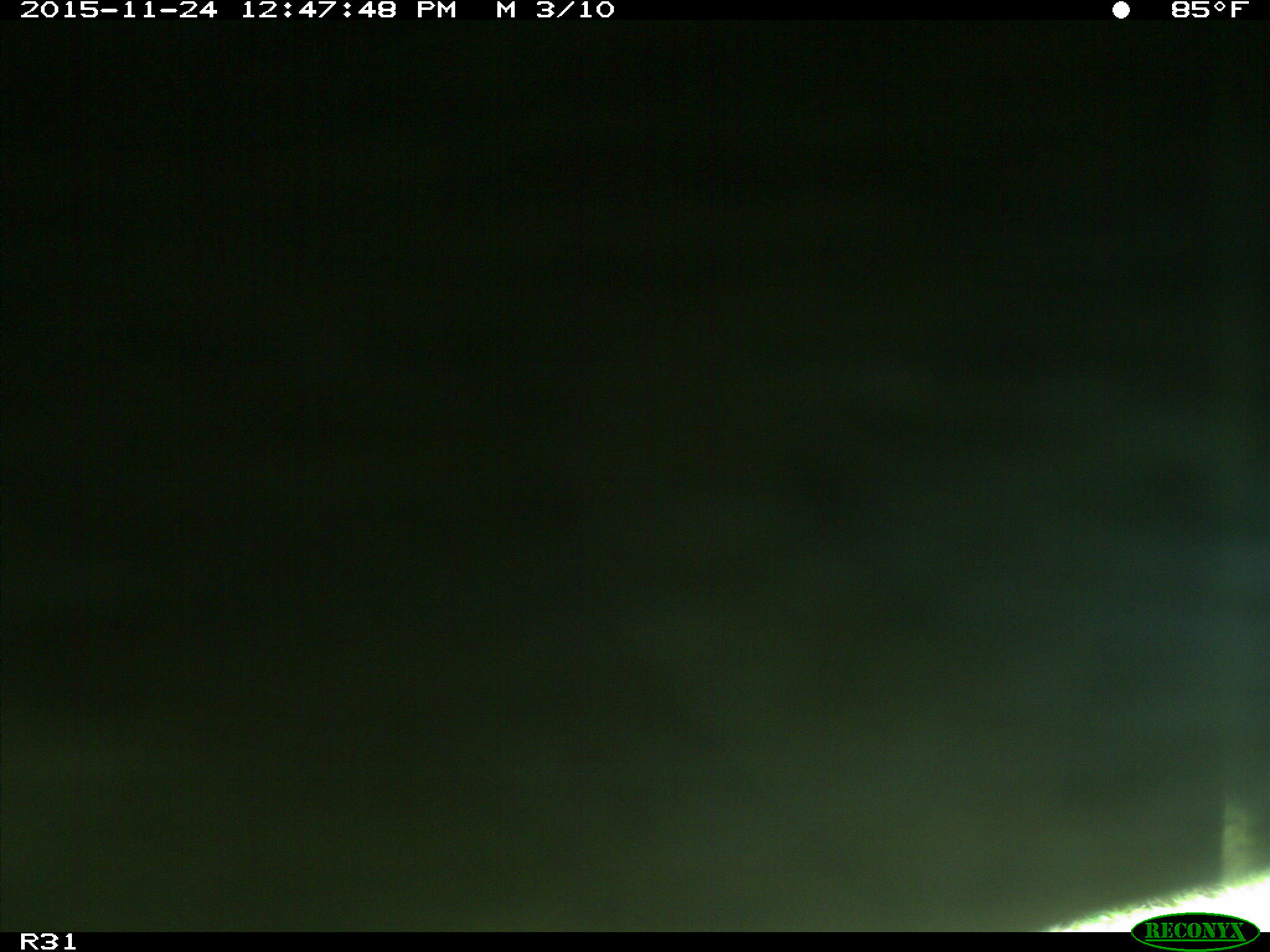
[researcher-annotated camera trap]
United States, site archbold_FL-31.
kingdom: Animalia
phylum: Chordata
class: Mammalia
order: Artiodactyla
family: Bovidae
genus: Bos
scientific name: Bos taurus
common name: domestic cow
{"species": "Bos taurus (domestic cow)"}